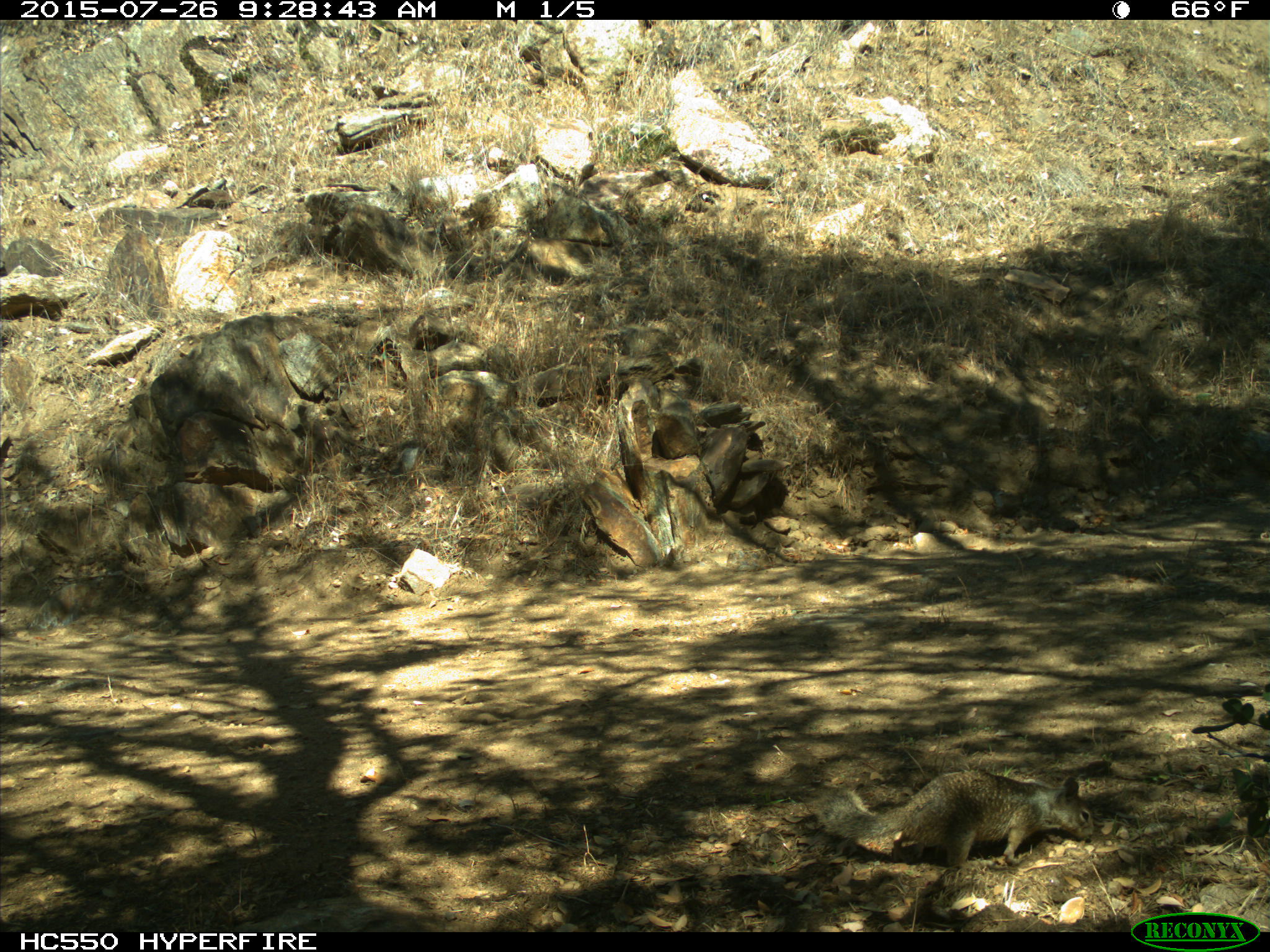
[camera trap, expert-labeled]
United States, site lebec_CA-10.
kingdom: Animalia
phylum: Chordata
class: Mammalia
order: Rodentia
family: Sciuridae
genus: Otospermophilus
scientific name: Otospermophilus beecheyi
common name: california ground squirrel